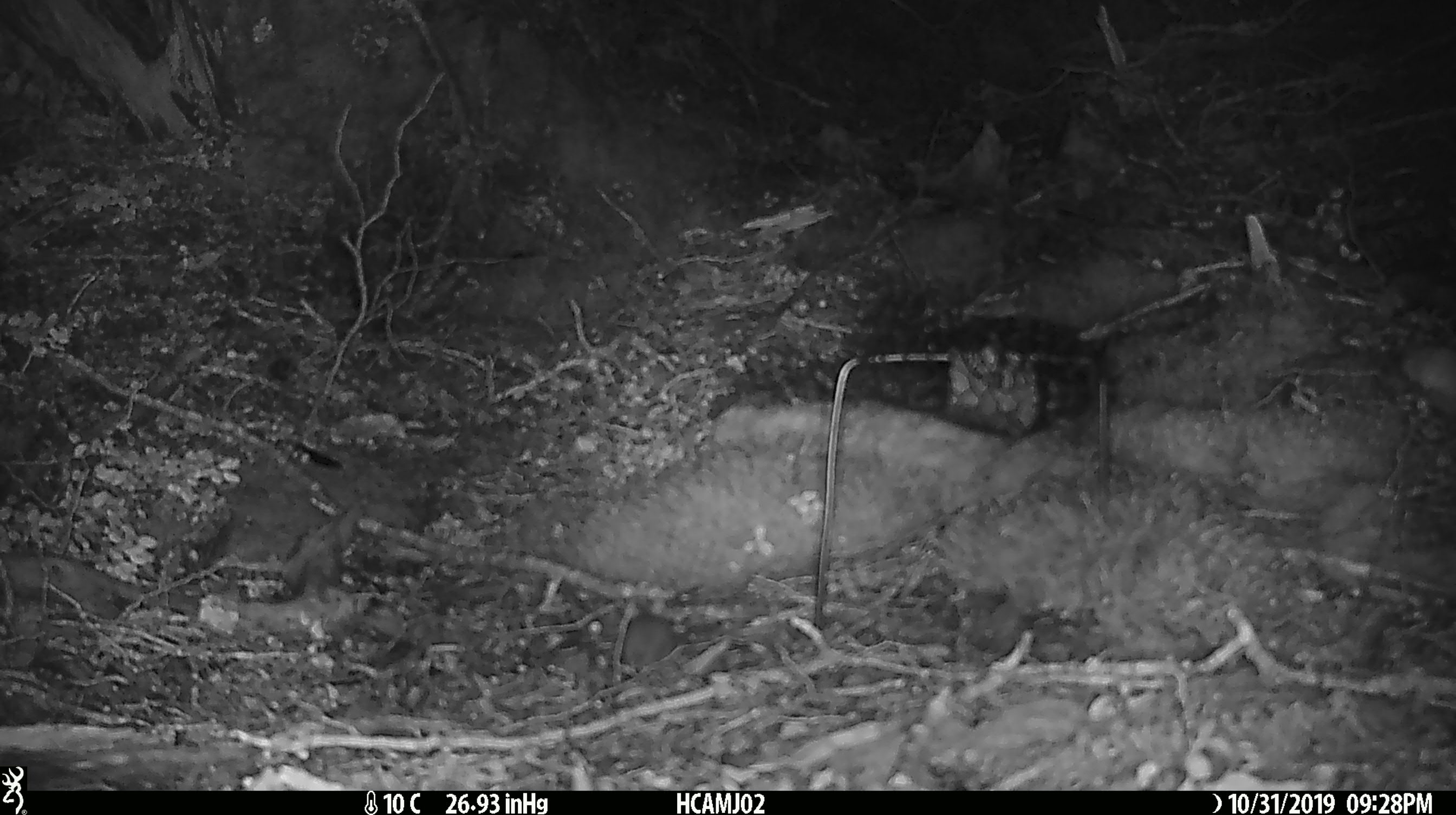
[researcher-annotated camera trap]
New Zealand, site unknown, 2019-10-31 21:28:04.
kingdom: Animalia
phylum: Chordata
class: Mammalia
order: Rodentia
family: Muridae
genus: Mus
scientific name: Mus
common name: mouse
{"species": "mouse (Mus)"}